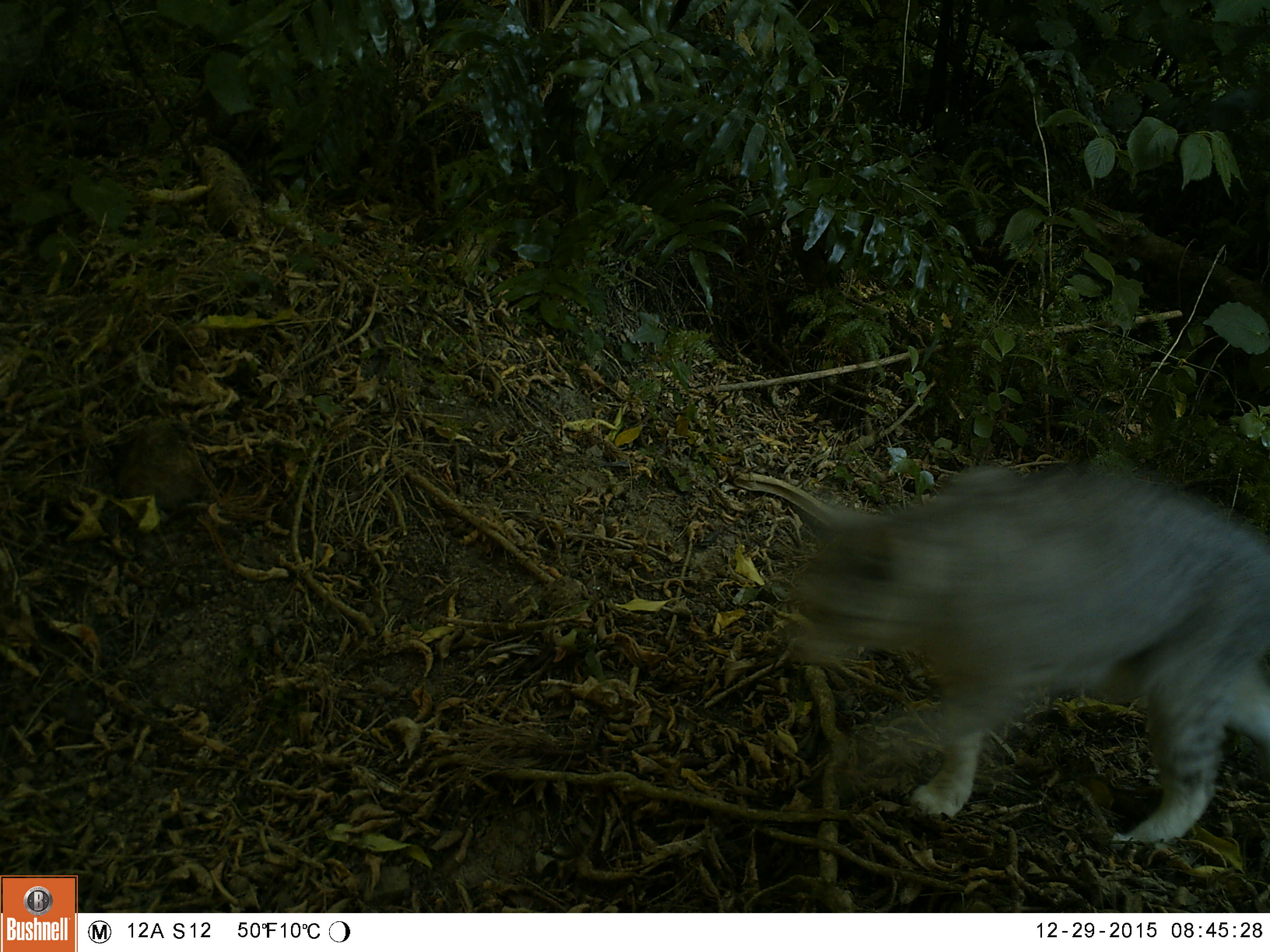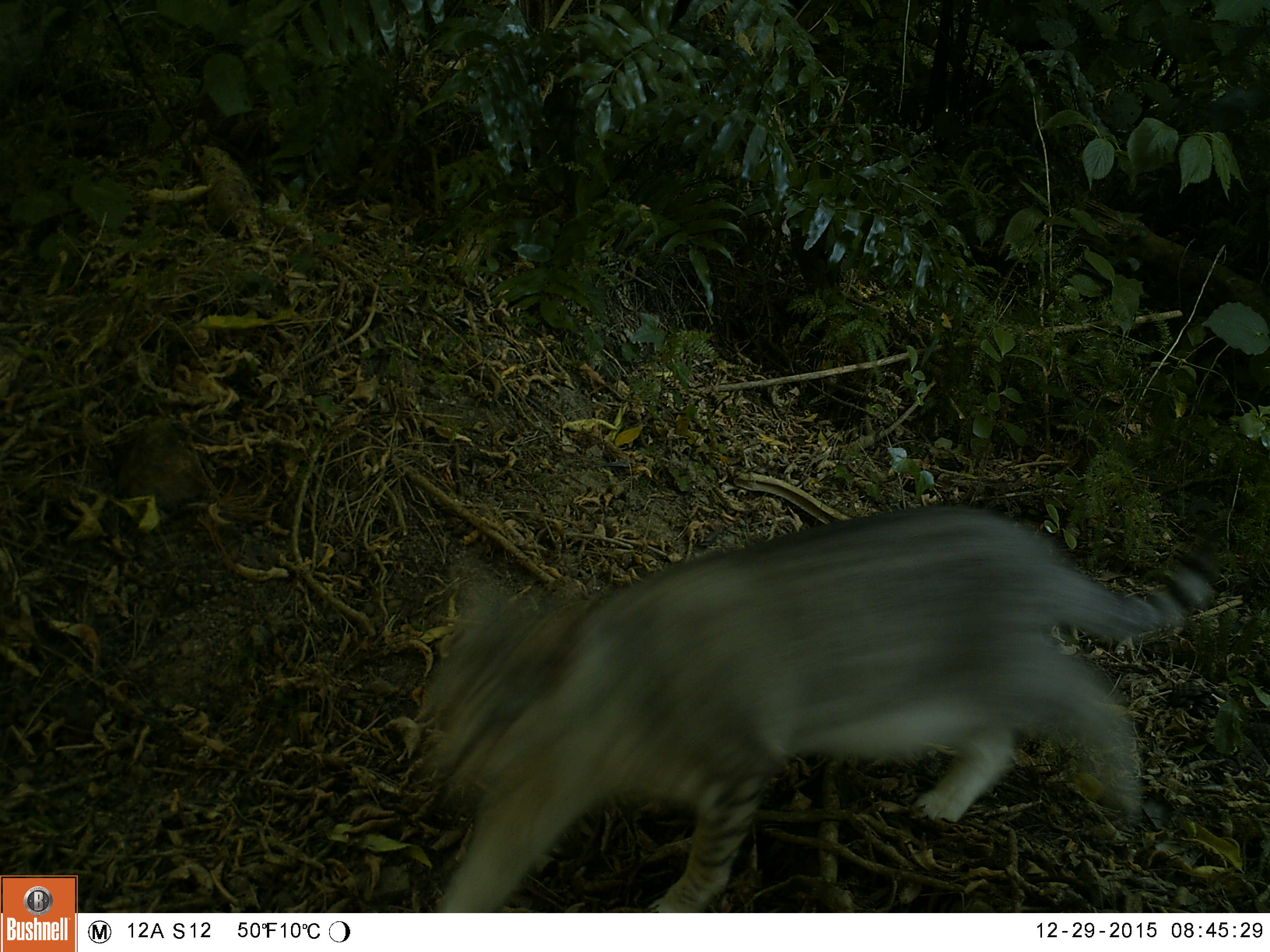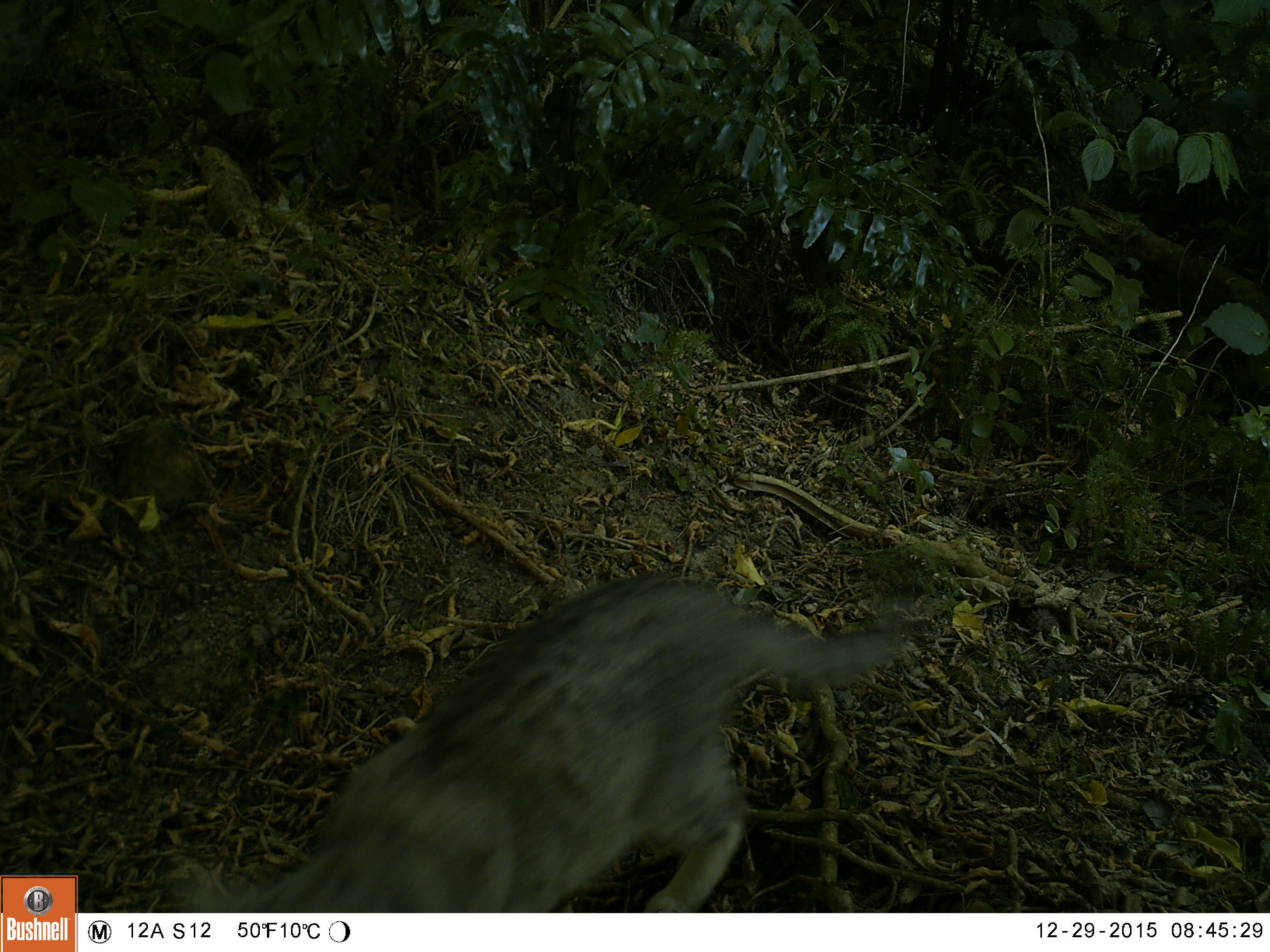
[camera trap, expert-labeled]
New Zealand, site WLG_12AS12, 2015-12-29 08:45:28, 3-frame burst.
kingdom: Animalia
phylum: Chordata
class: Mammalia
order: Carnivora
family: Felidae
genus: Felis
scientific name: Felis catus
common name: domestic cat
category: cat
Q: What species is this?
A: Cat (domestic cat) (Felis catus).